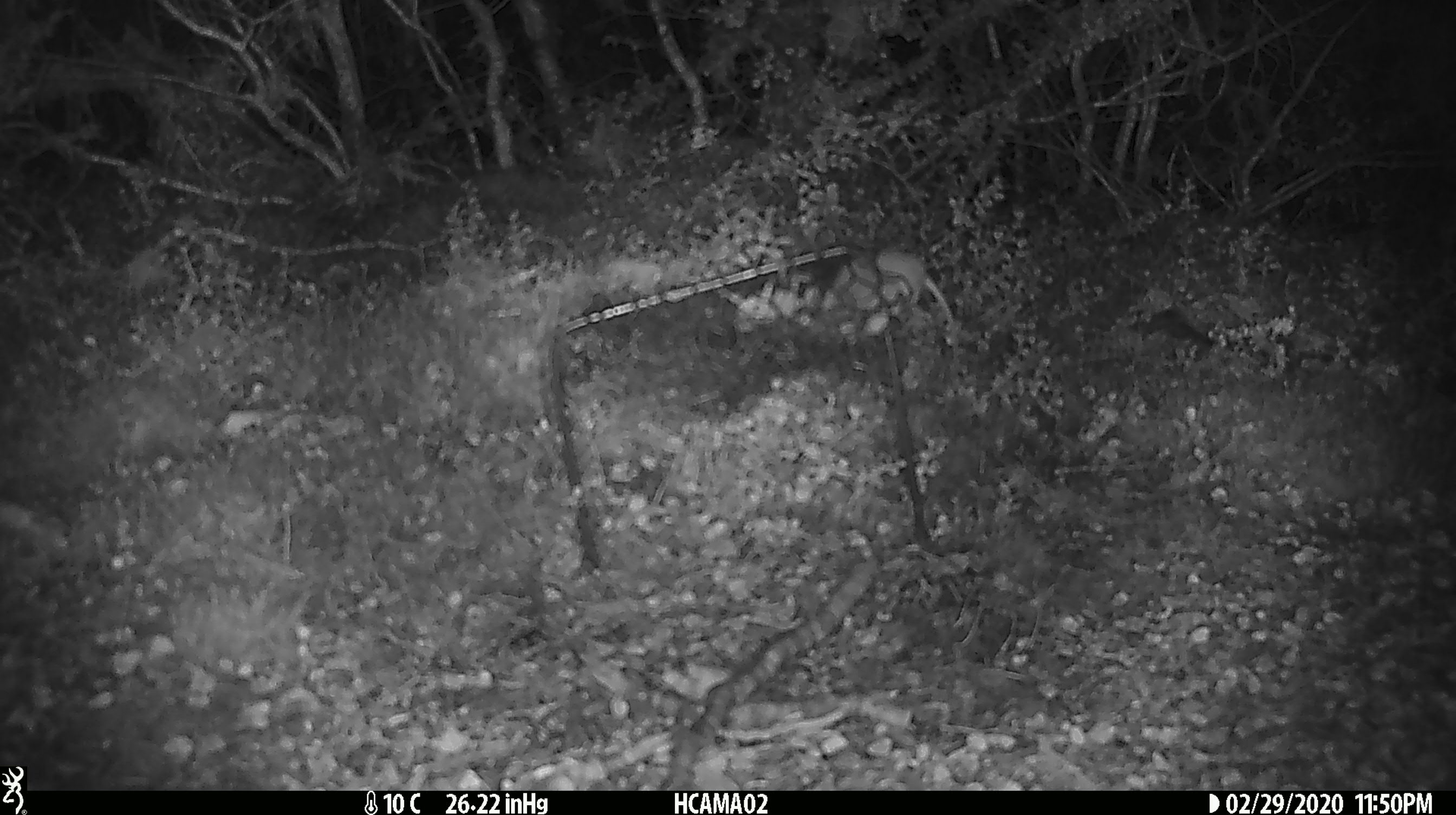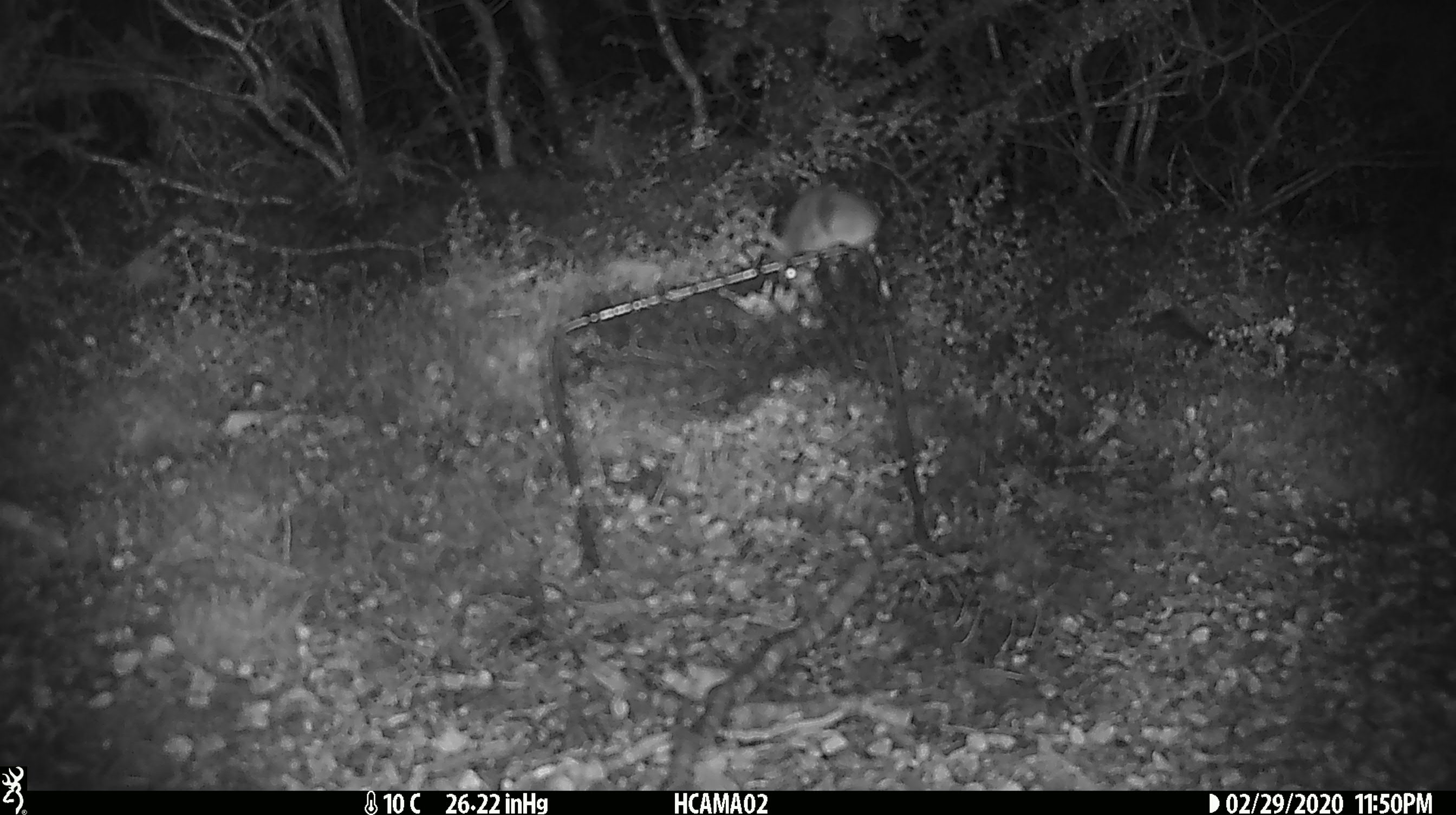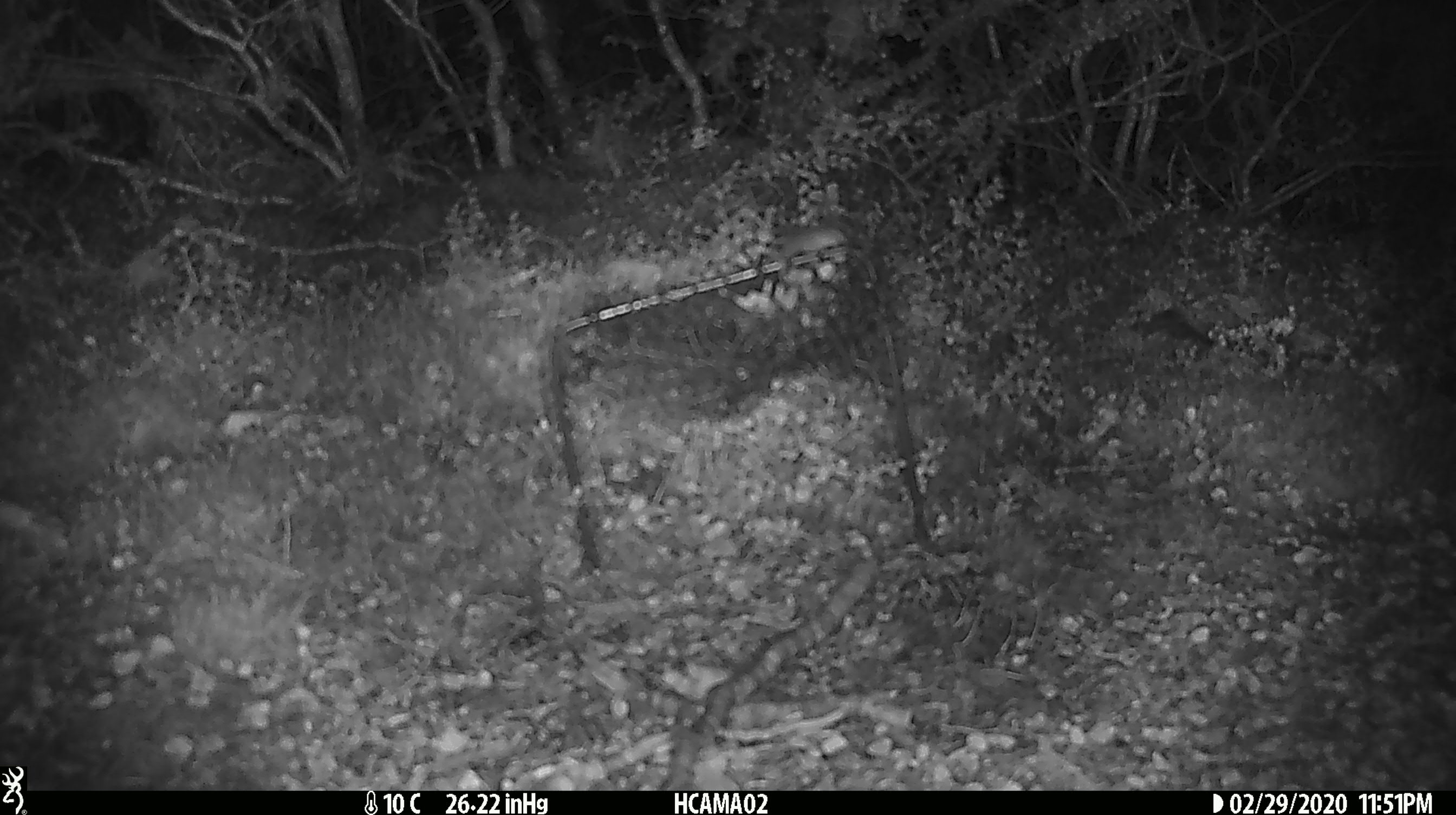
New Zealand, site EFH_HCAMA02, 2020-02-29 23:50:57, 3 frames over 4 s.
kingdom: Animalia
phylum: Chordata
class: Mammalia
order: Rodentia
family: Muridae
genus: Mus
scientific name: Mus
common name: mouse